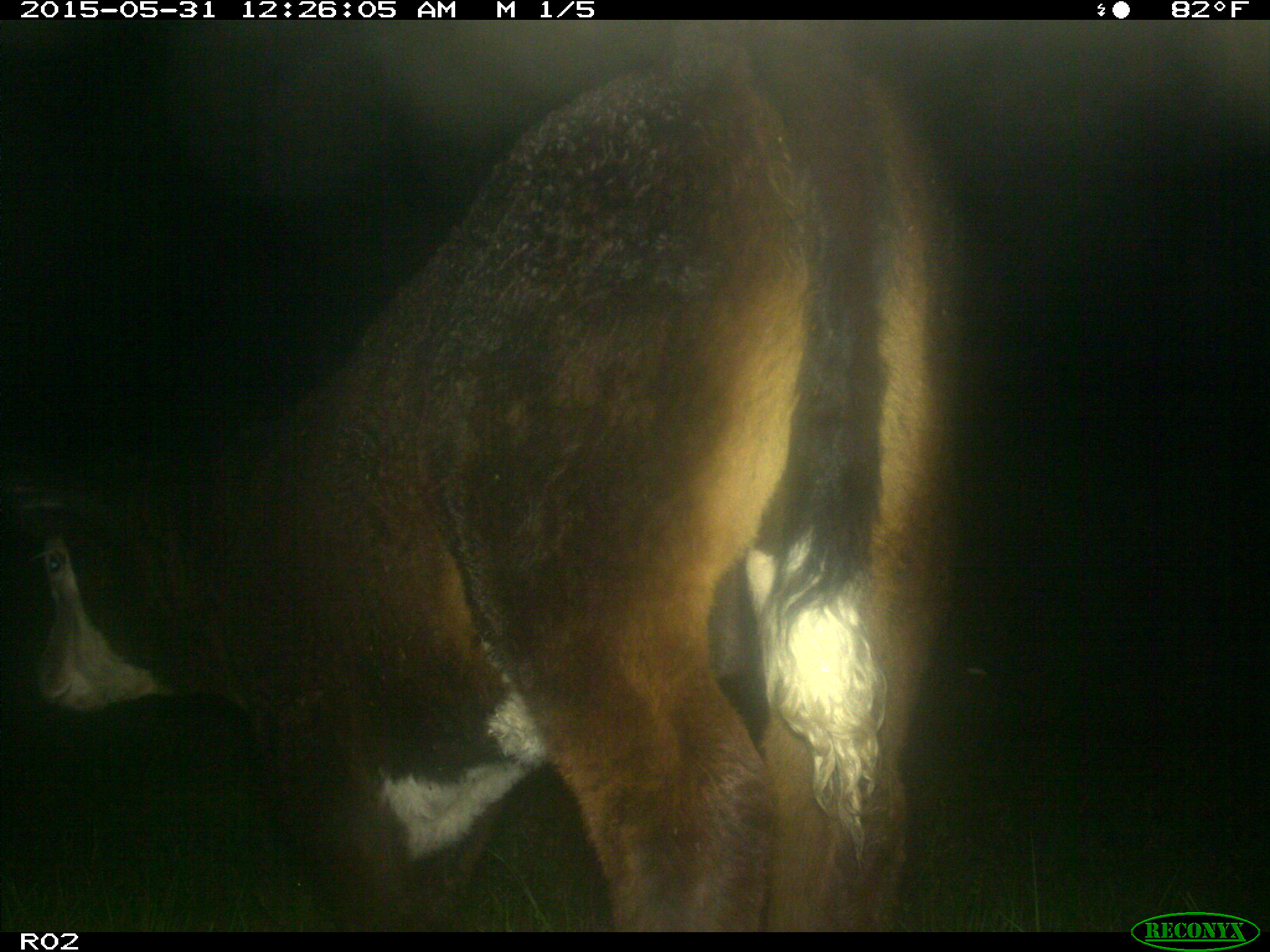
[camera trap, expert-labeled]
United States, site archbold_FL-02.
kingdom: Animalia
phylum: Chordata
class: Mammalia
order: Artiodactyla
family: Bovidae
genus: Bos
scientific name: Bos taurus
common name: domestic cow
Bos taurus (domestic cow).